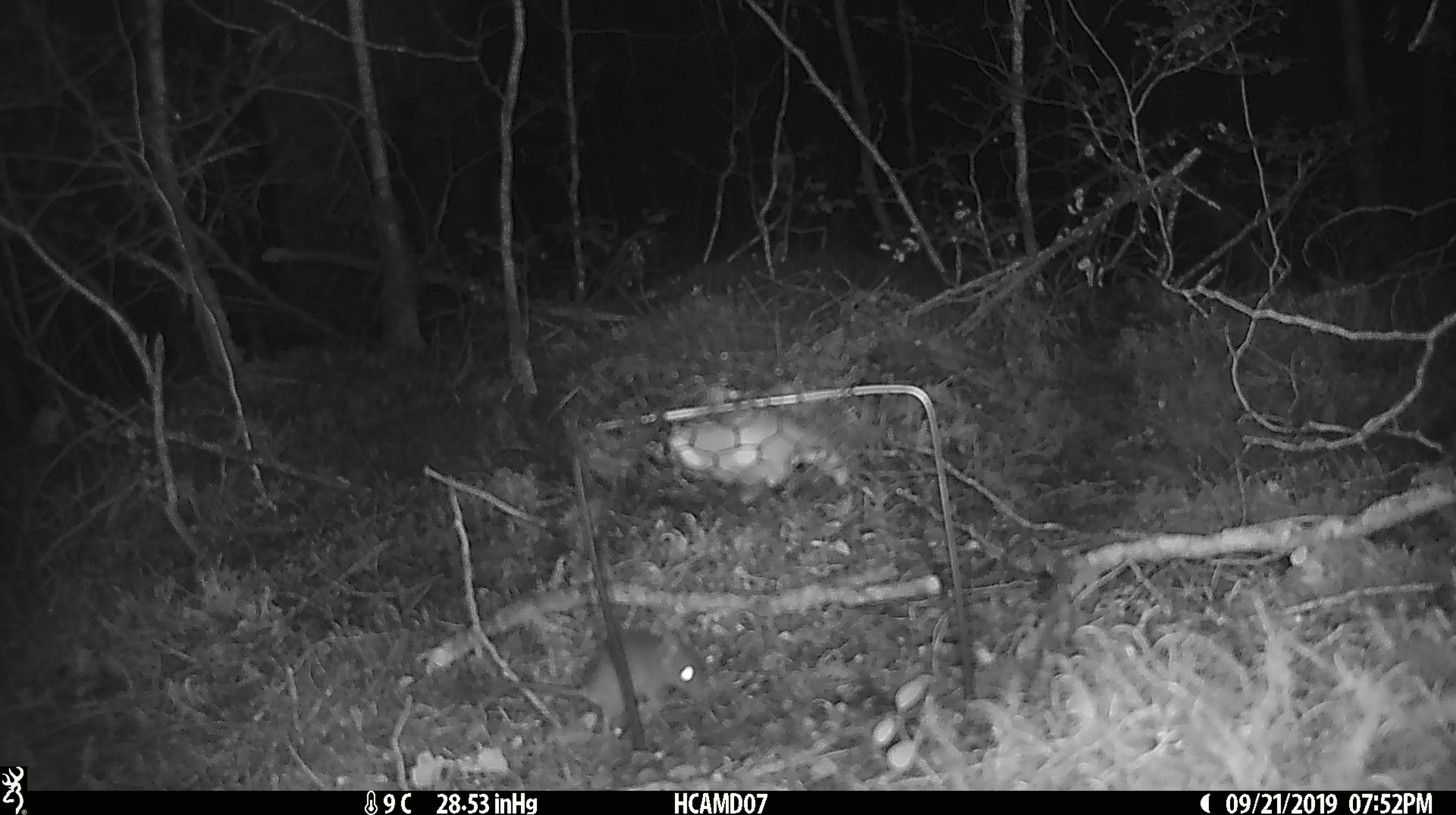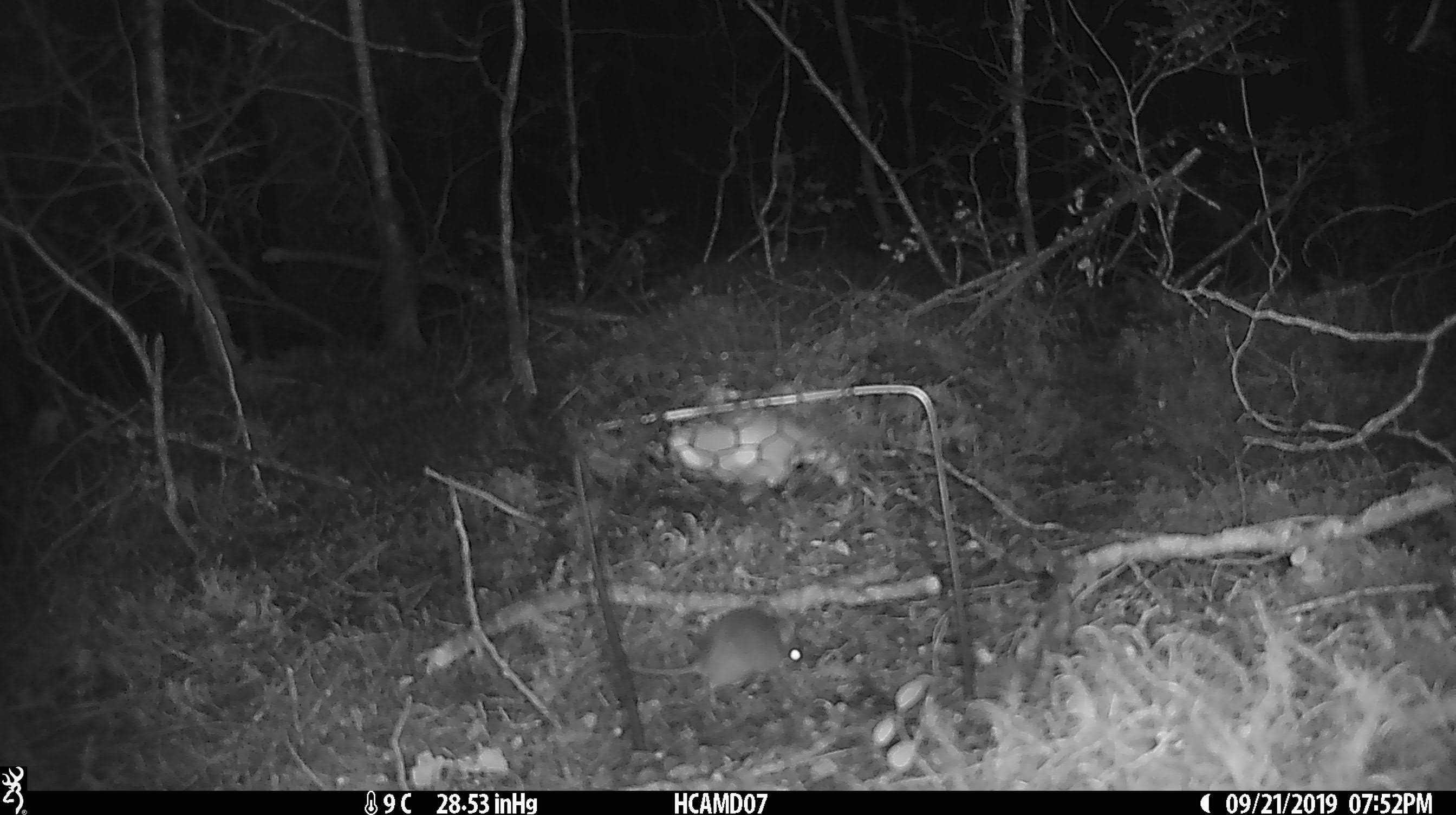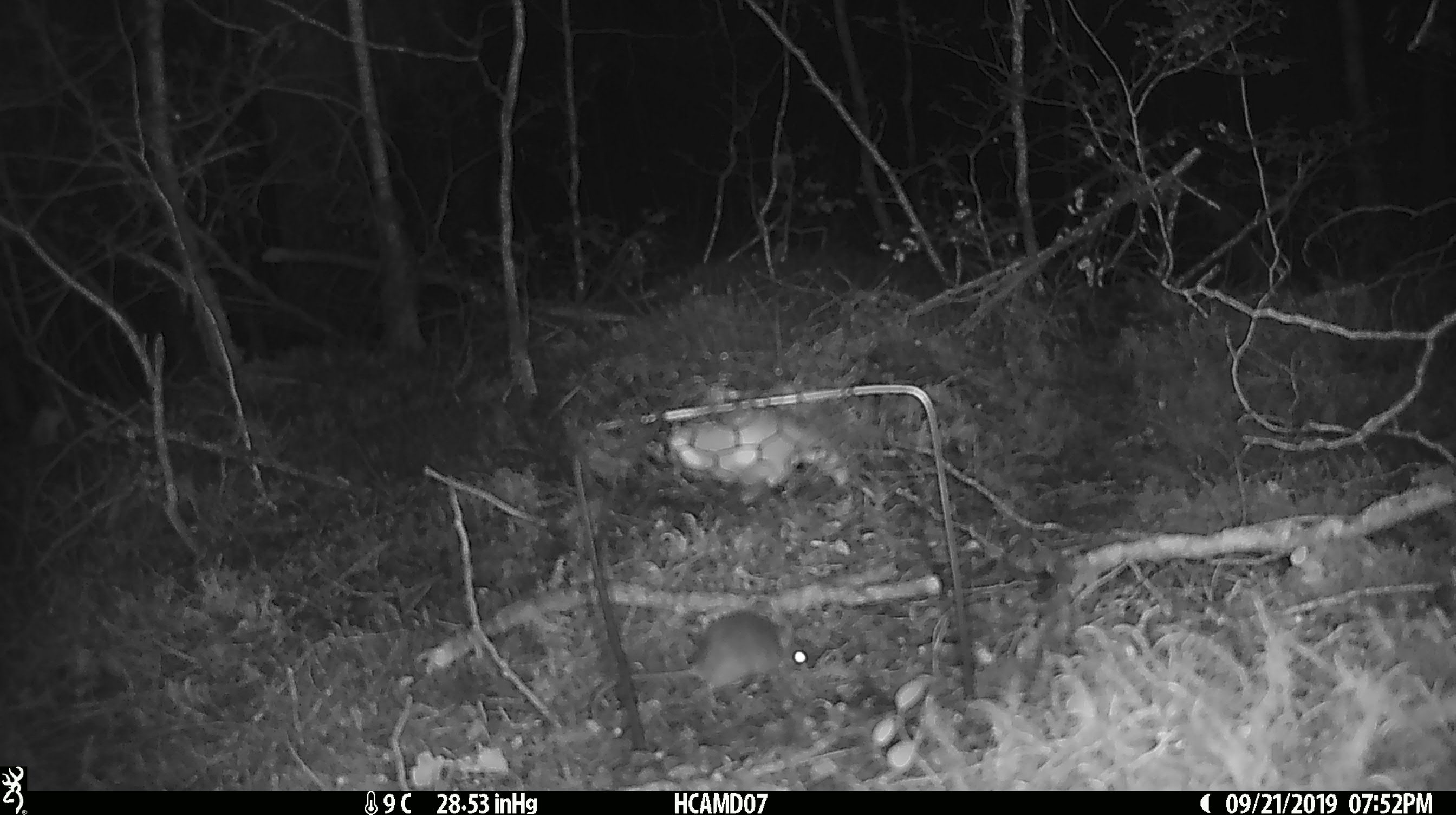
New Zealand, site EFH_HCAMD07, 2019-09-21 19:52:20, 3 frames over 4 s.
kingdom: Animalia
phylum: Chordata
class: Mammalia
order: Rodentia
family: Muridae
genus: Mus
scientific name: Mus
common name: mouse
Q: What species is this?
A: Mouse (Mus).